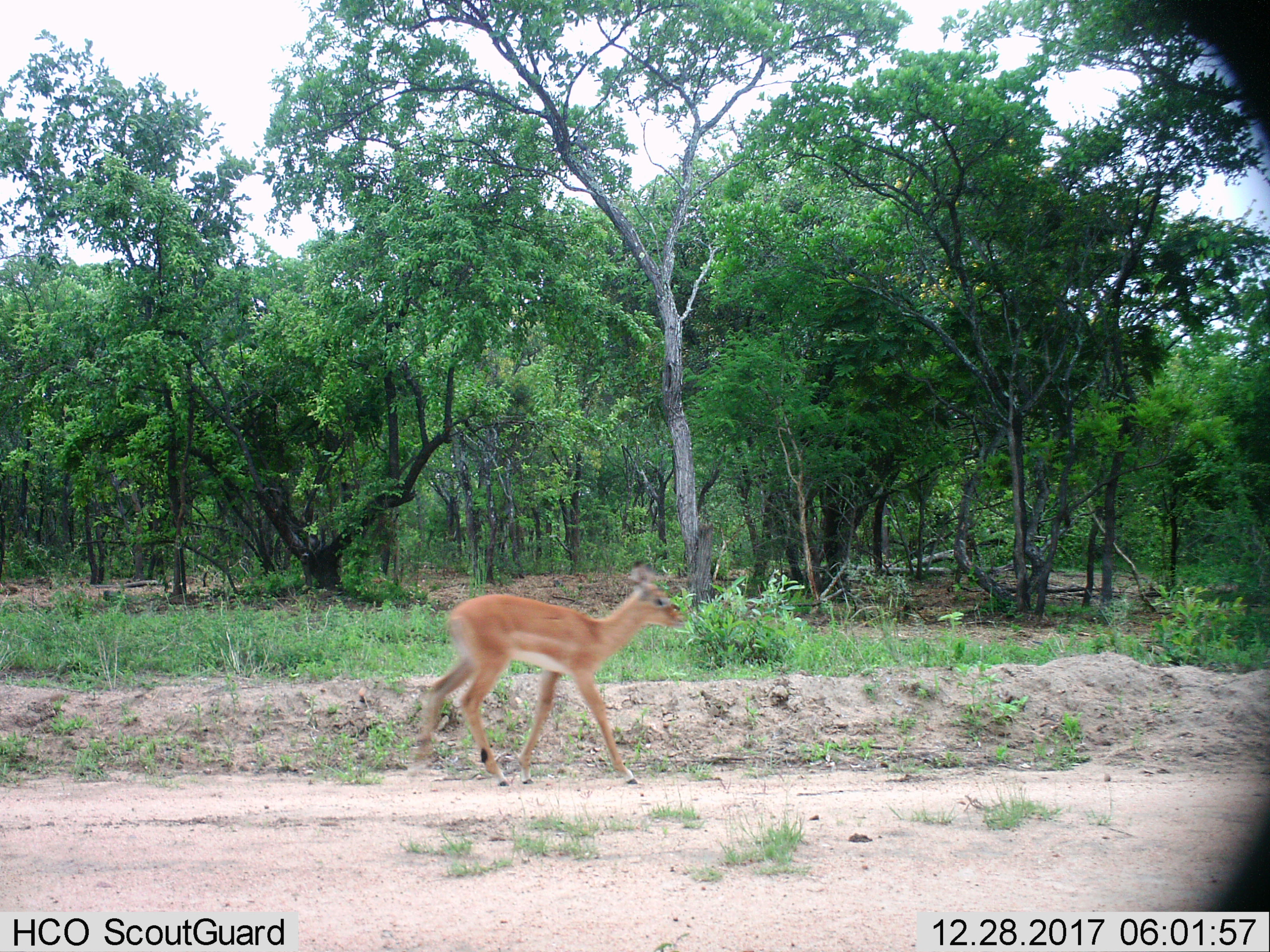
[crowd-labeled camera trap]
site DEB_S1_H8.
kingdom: Animalia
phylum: Chordata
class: Mammalia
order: Artiodactyla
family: Bovidae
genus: Aepyceros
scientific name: Aepyceros melampus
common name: impala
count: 1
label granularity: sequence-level